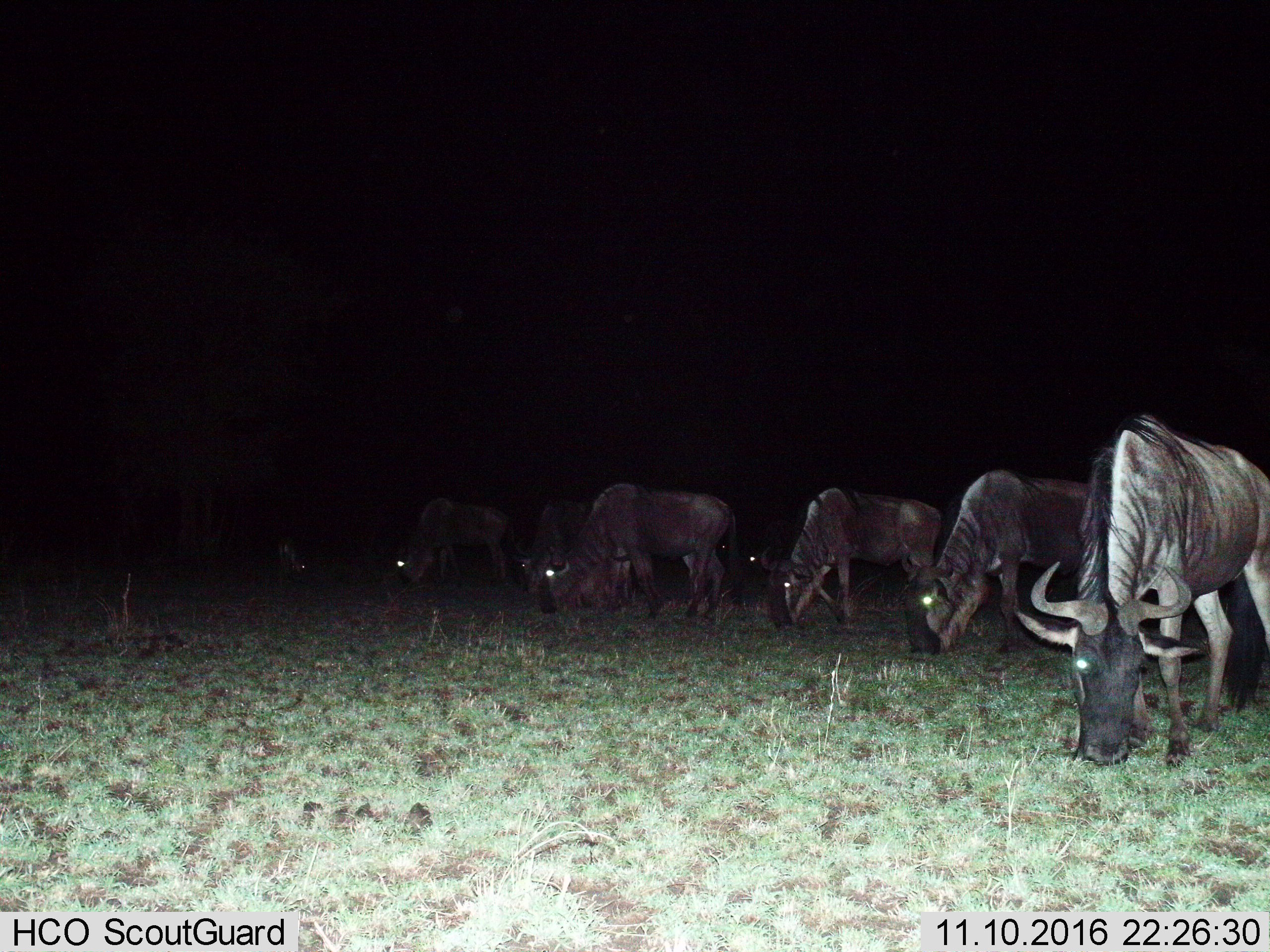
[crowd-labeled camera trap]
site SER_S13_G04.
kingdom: Animalia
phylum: Chordata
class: Mammalia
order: Artiodactyla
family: Bovidae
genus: Connochaetes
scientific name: Connochaetes taurinus taurinus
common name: blue wildebeest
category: wildebeestblue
Wildebeestblue (blue wildebeest) (Connochaetes taurinus taurinus), count 6. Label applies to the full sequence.